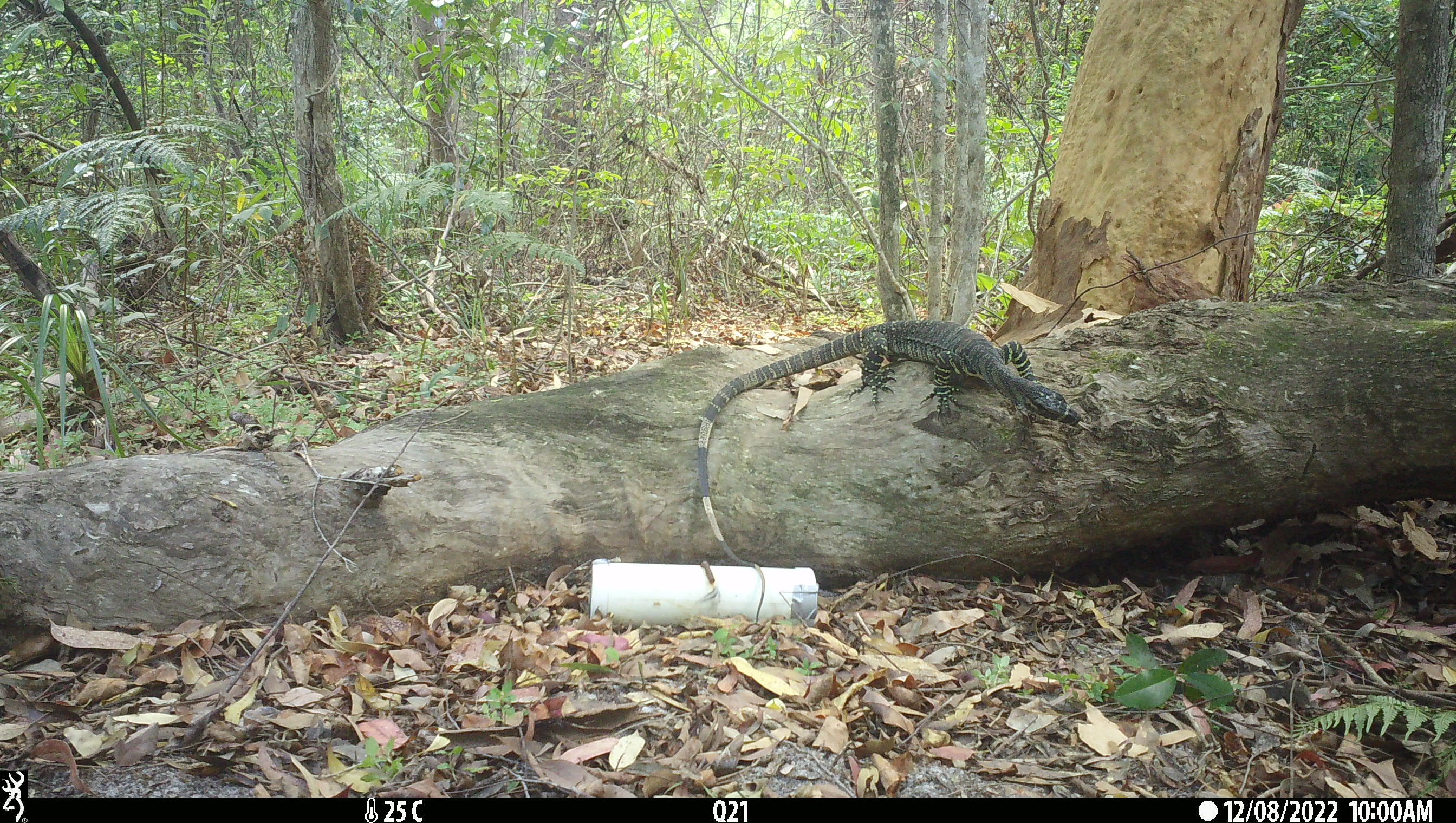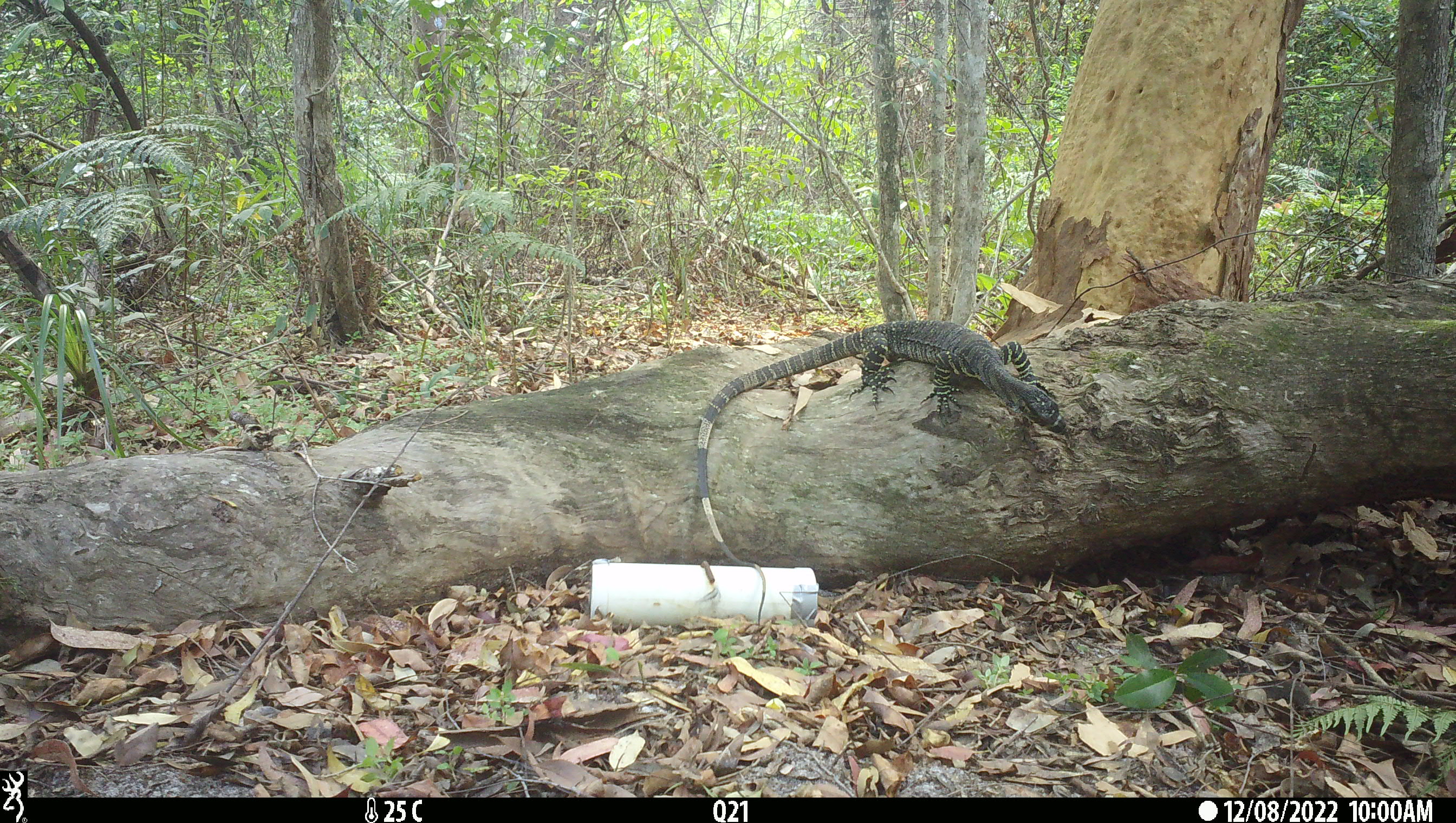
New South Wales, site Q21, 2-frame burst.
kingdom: Animalia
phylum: Chordata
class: Reptilia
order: Squamata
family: Varanidae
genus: Varanus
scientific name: Varanus varius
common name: lace monitor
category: goanna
Goanna (lace monitor) (Varanus varius).